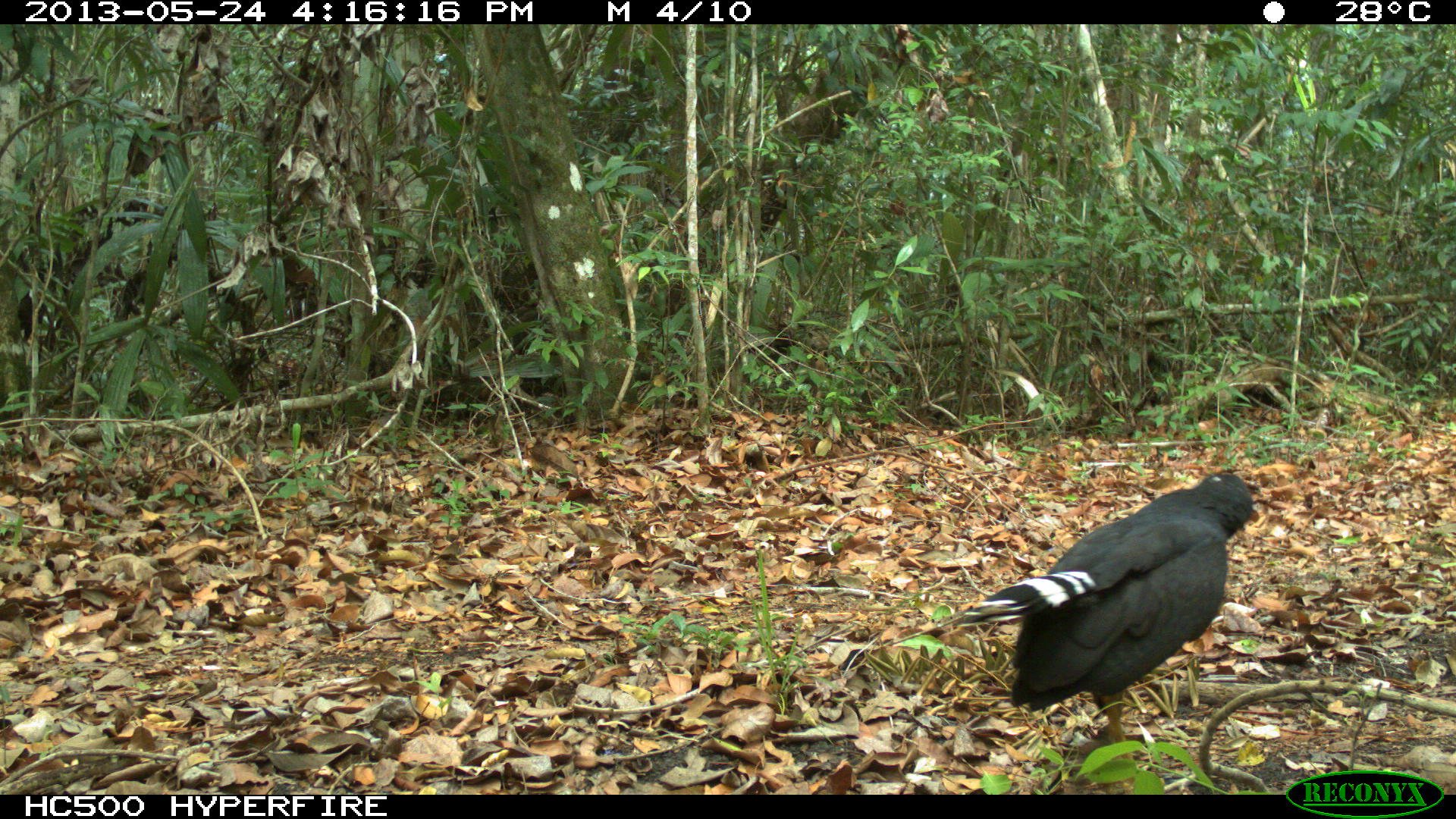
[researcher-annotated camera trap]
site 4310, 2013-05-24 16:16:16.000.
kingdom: Animalia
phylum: Chordata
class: Aves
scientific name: Aves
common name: birds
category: unknown raptor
Unknown raptor (birds) (Aves), count 1.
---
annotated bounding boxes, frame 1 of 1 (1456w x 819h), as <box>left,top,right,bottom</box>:
unknown raptor: <box>948,468,1254,762</box>